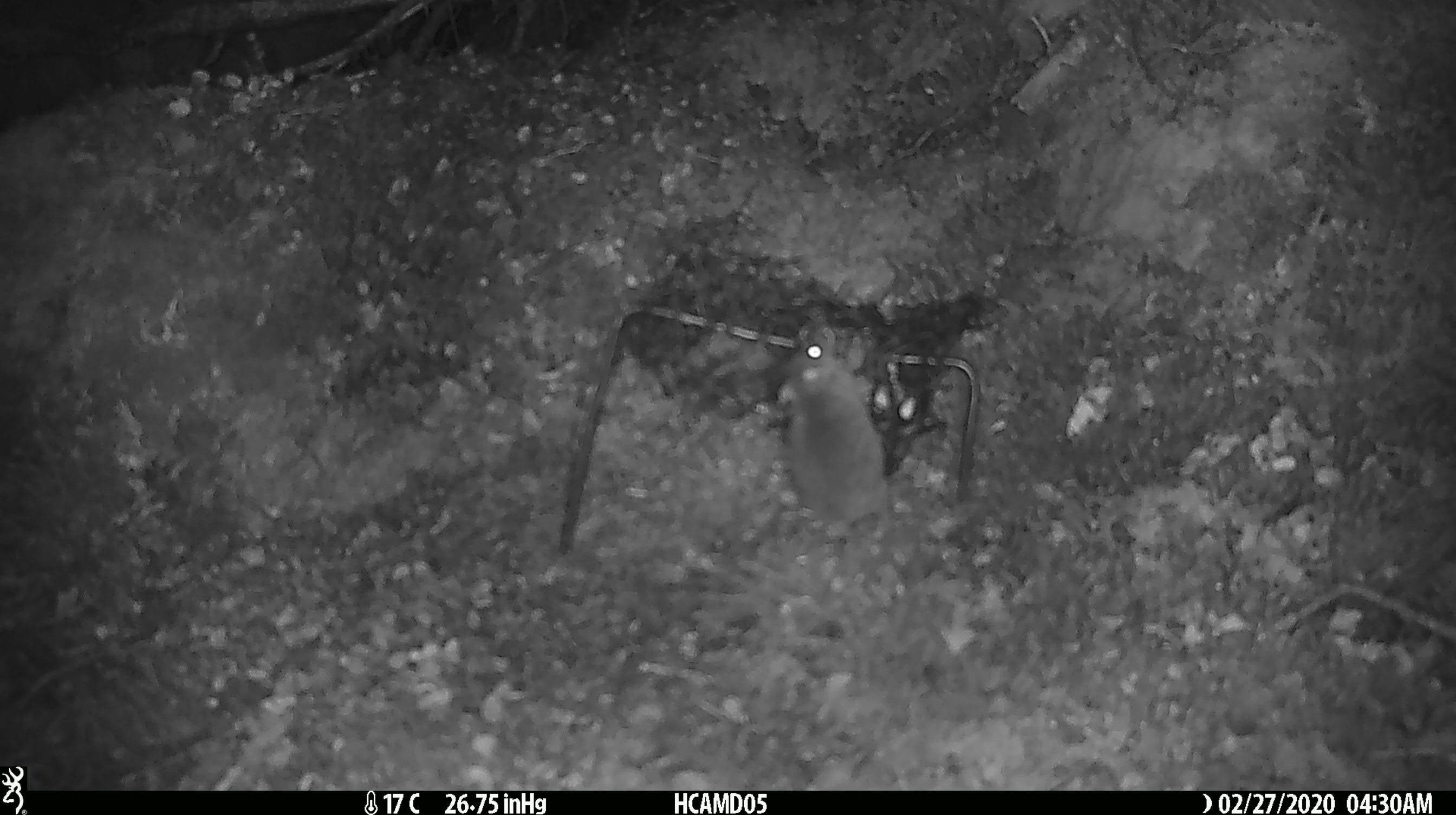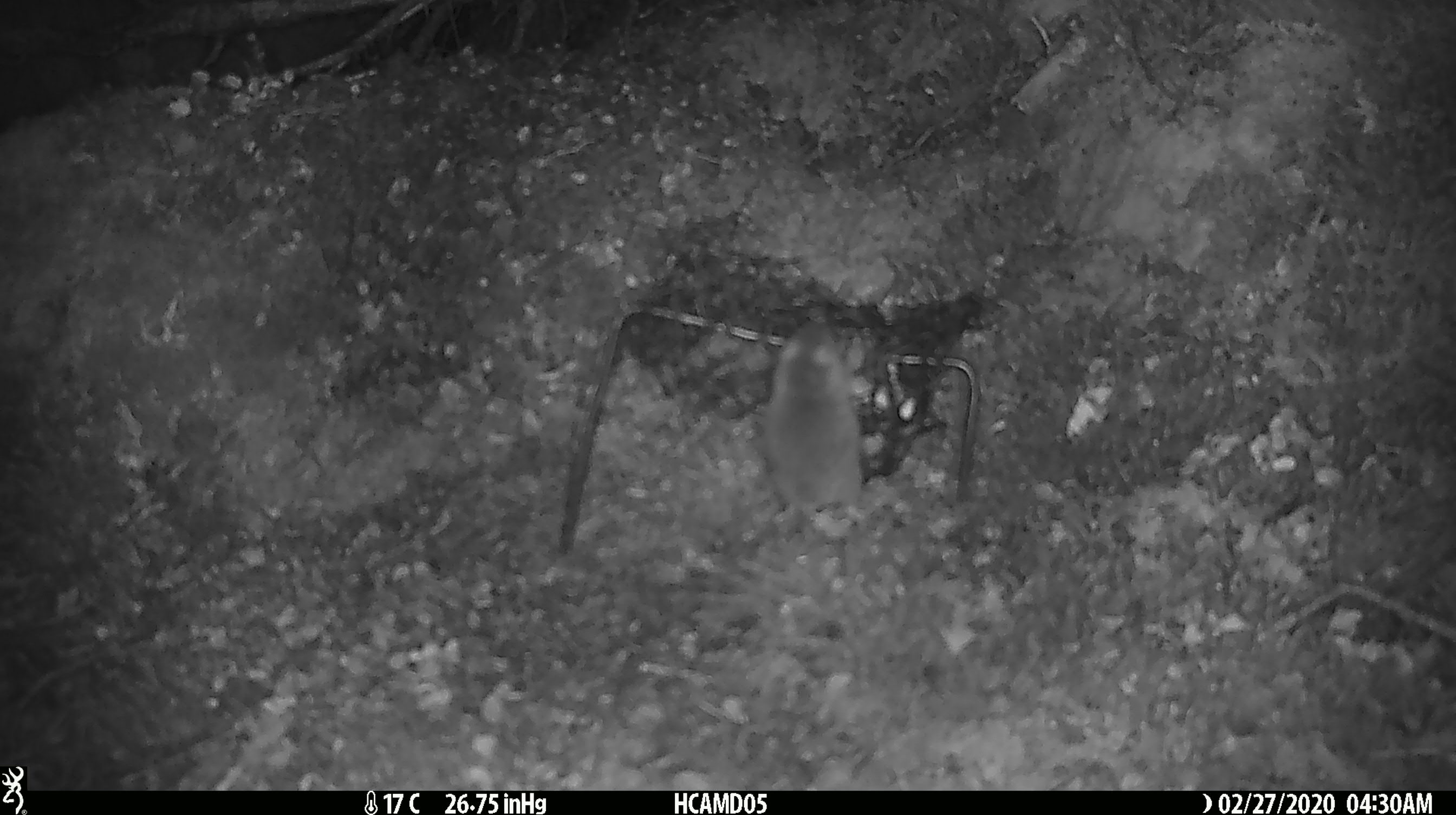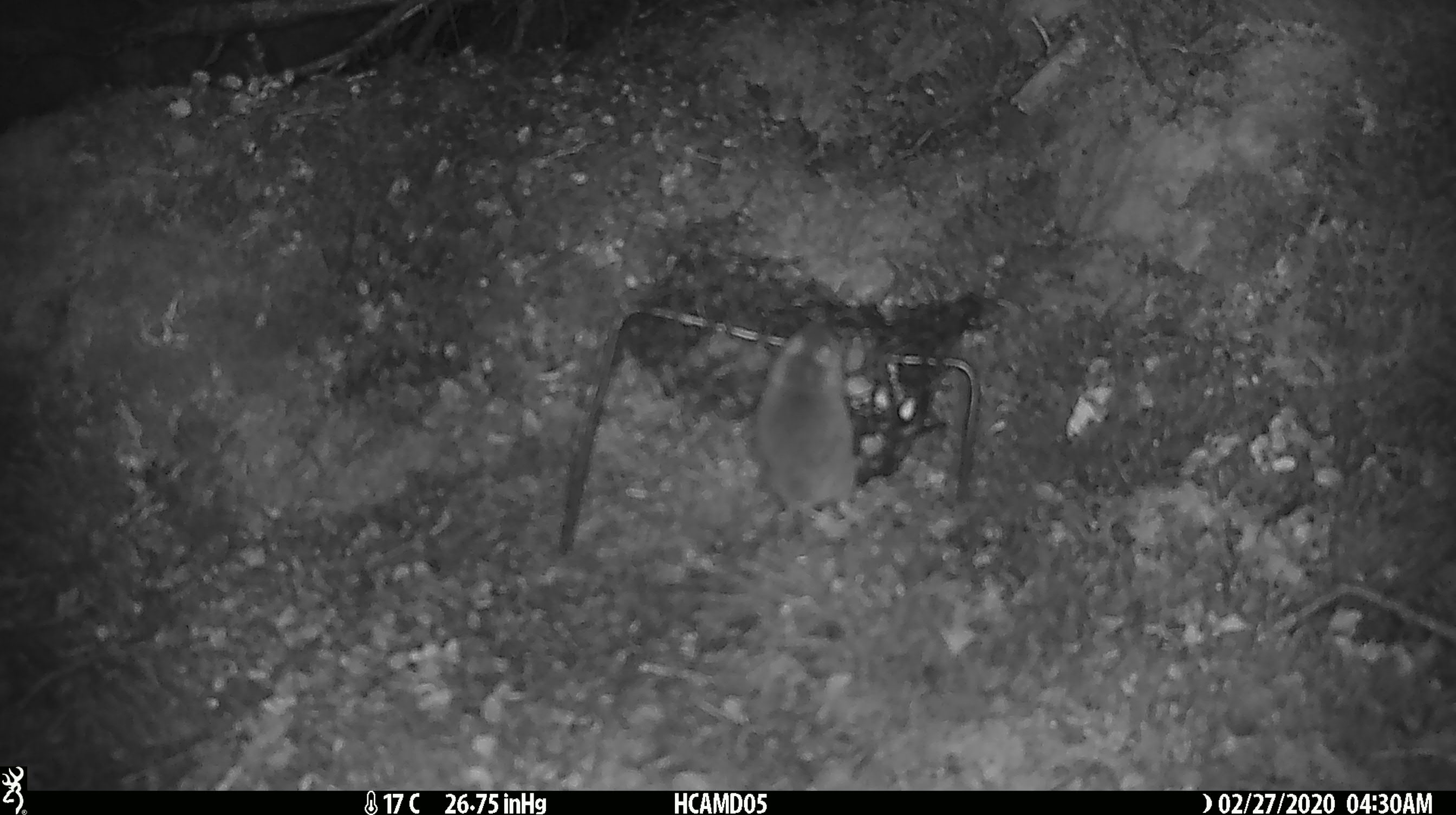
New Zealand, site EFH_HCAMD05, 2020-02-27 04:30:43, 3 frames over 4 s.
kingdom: Animalia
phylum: Chordata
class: Mammalia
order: Rodentia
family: Muridae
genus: Mus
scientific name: Mus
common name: mouse